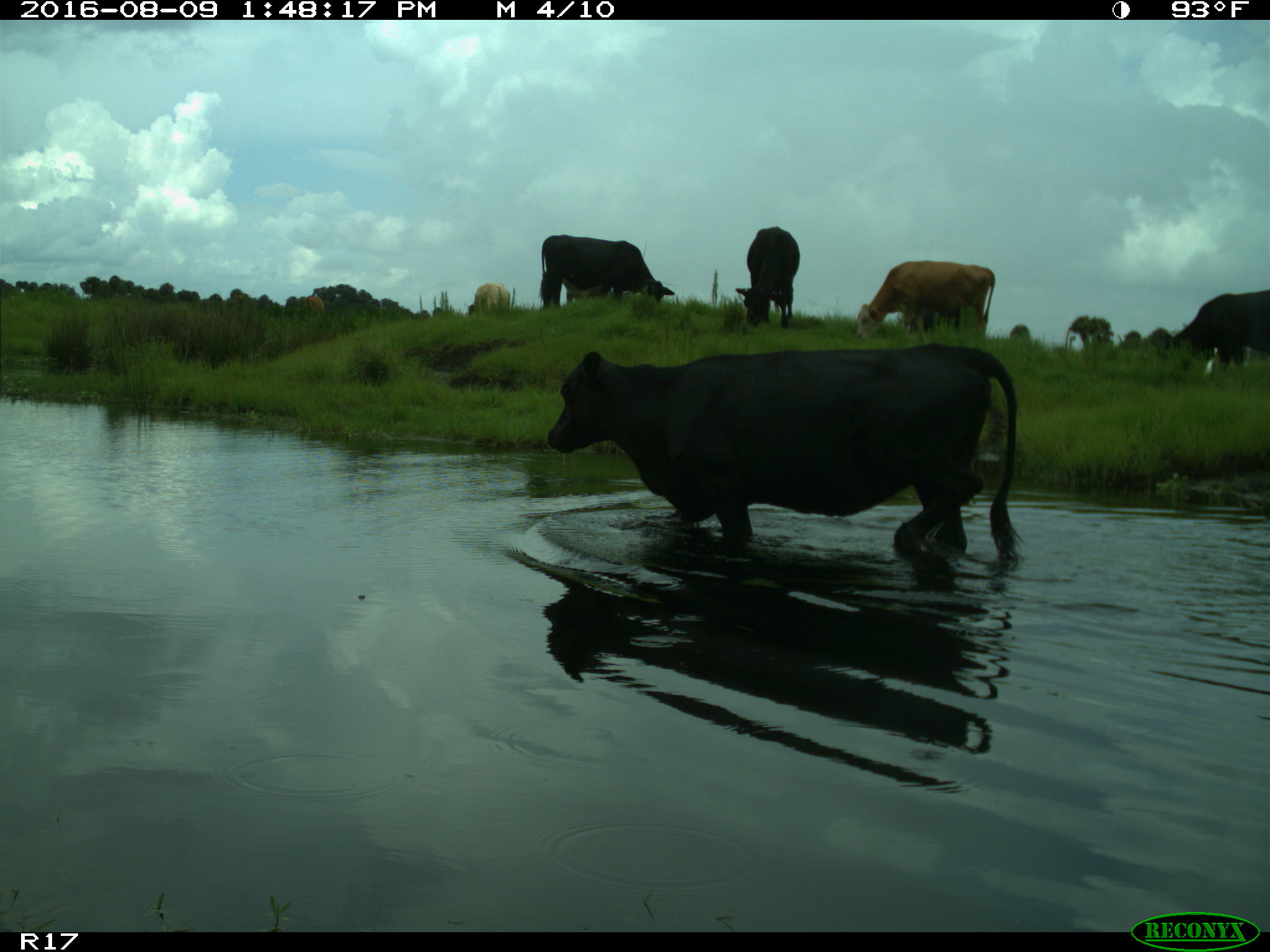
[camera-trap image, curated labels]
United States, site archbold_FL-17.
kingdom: Animalia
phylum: Chordata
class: Mammalia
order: Artiodactyla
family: Bovidae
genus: Bos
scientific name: Bos taurus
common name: domestic cow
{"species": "Bos taurus (domestic cow)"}